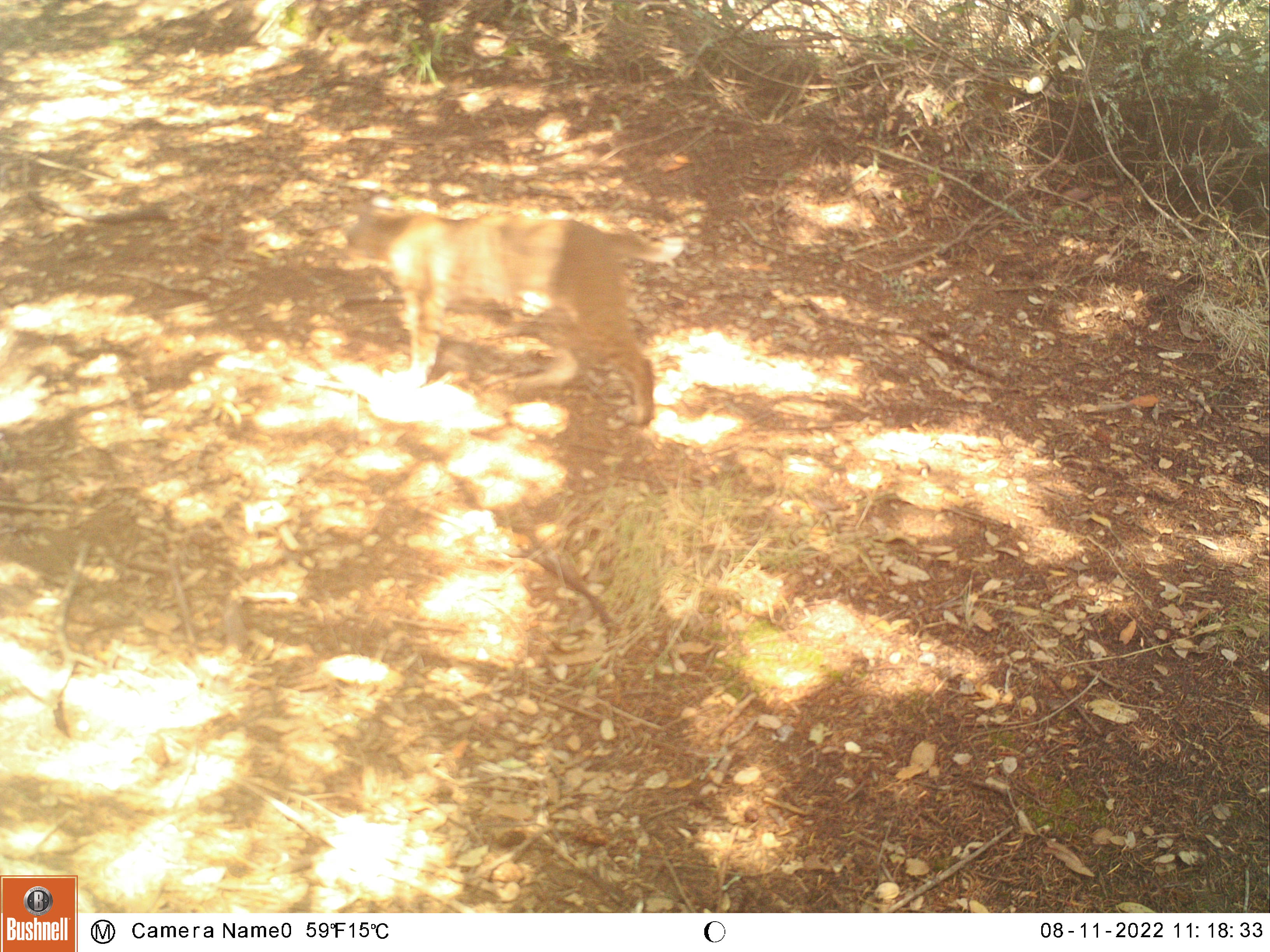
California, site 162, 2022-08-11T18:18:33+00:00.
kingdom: Animalia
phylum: Chordata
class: Mammalia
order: Carnivora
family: Felidae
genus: Lynx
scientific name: Lynx rufus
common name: bobcat